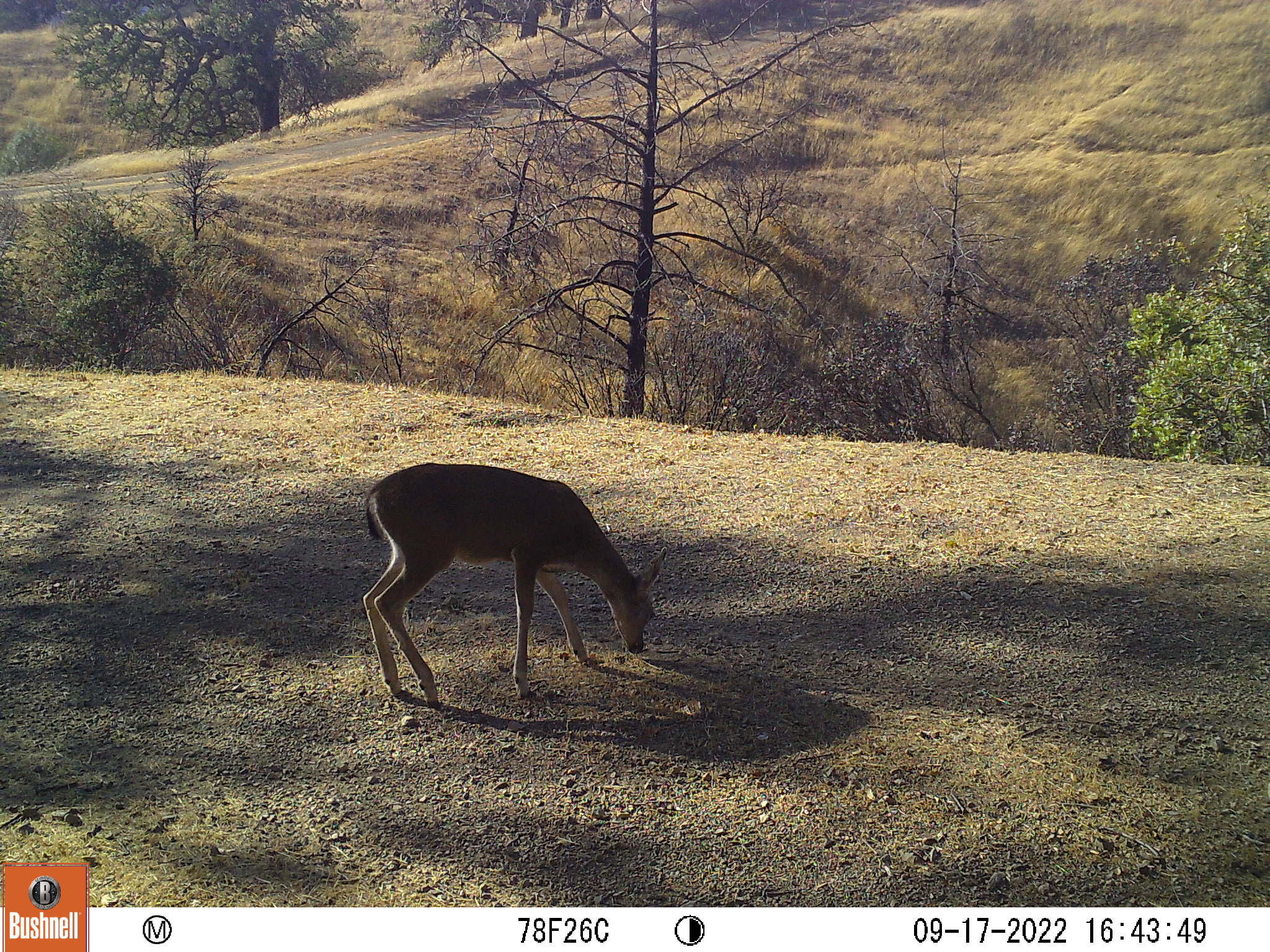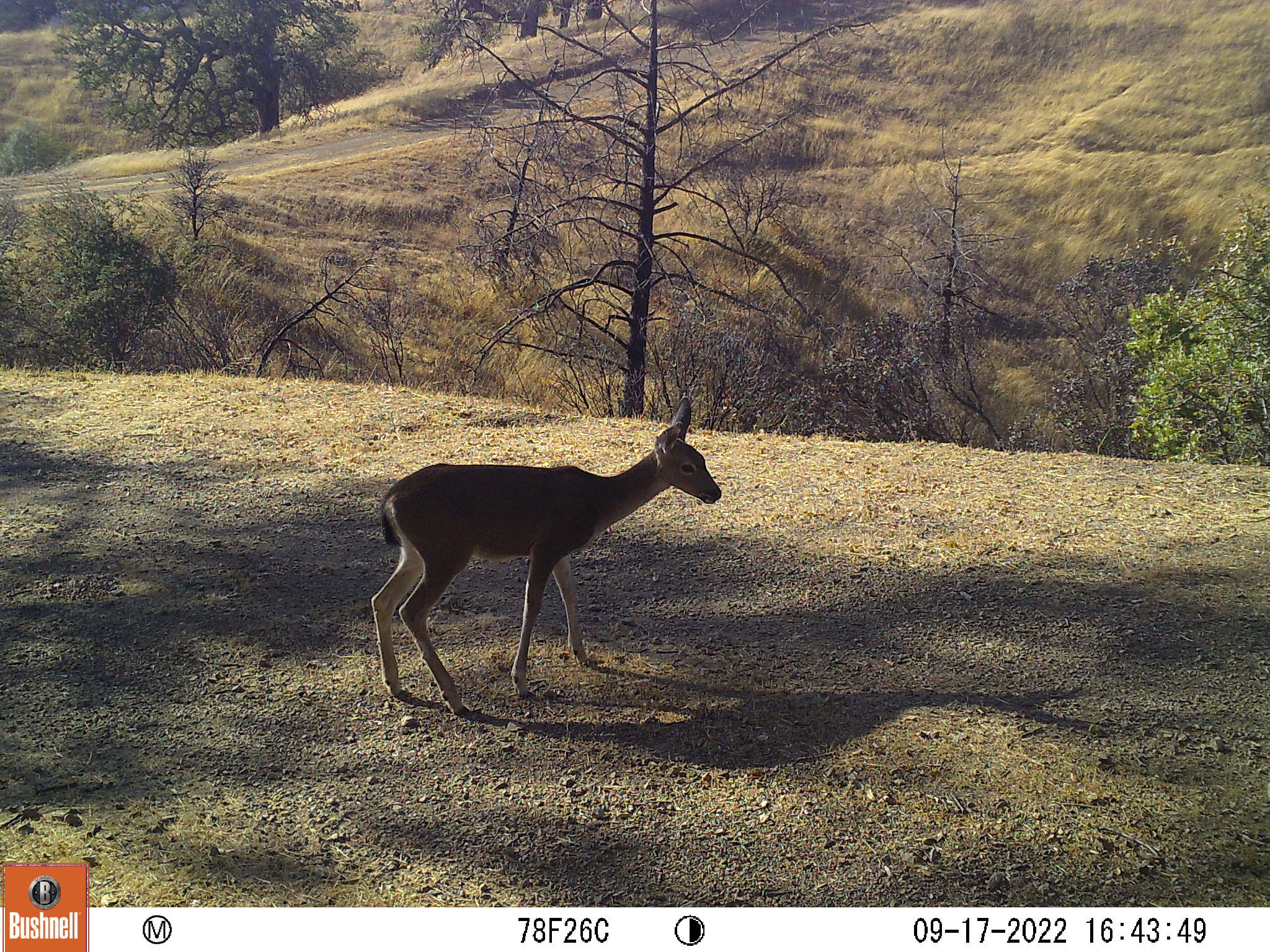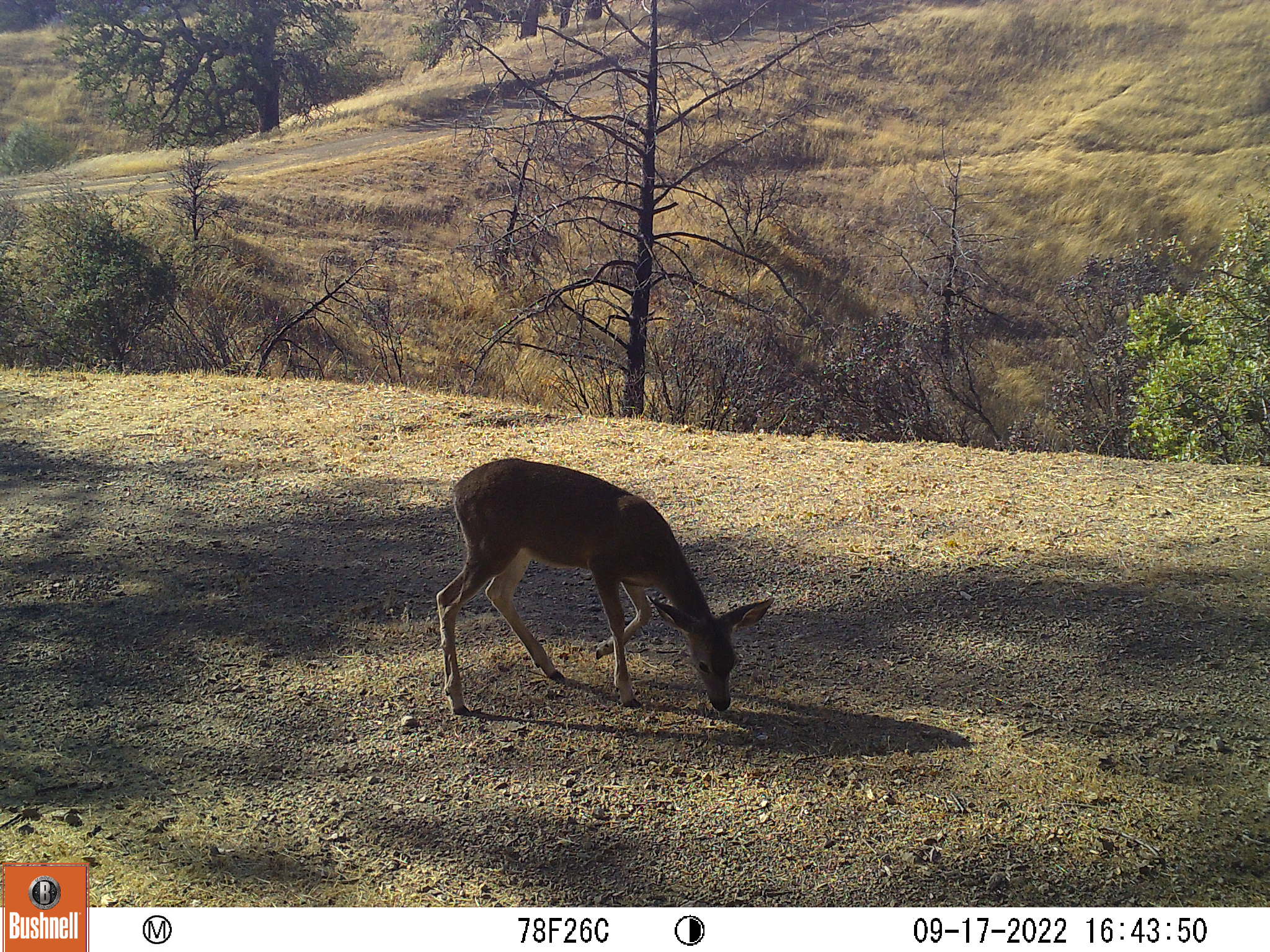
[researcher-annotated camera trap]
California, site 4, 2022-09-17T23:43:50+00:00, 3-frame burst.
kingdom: Animalia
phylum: Chordata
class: Mammalia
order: Artiodactyla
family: Cervidae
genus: Odocoileus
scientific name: Odocoileus hemionus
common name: mule deer